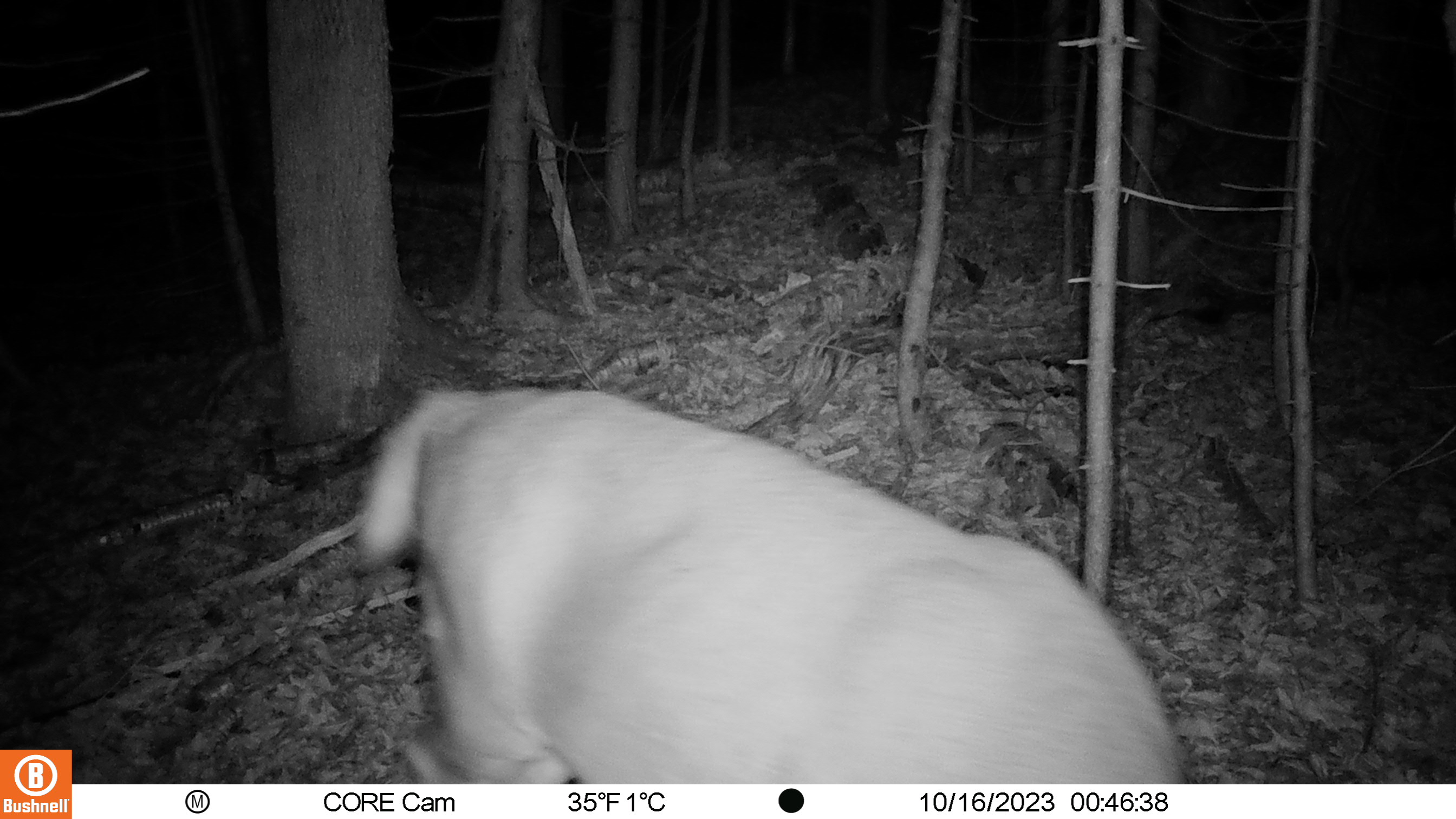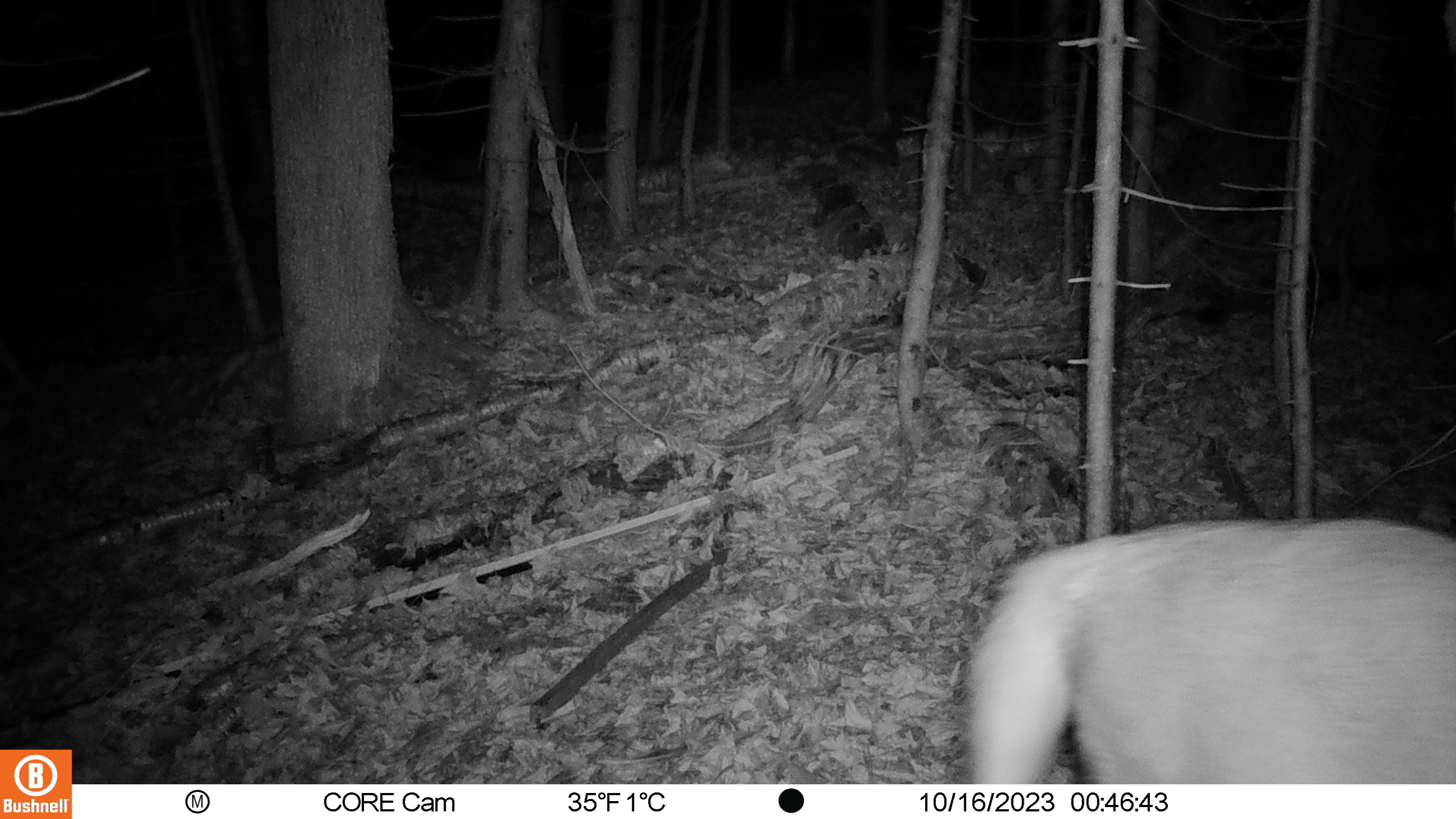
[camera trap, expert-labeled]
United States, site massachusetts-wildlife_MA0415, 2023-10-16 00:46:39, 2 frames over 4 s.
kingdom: Animalia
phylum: Chordata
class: Mammalia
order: Artiodactyla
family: Cervidae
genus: Odocoileus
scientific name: Odocoileus virginianus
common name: white-tailed deer